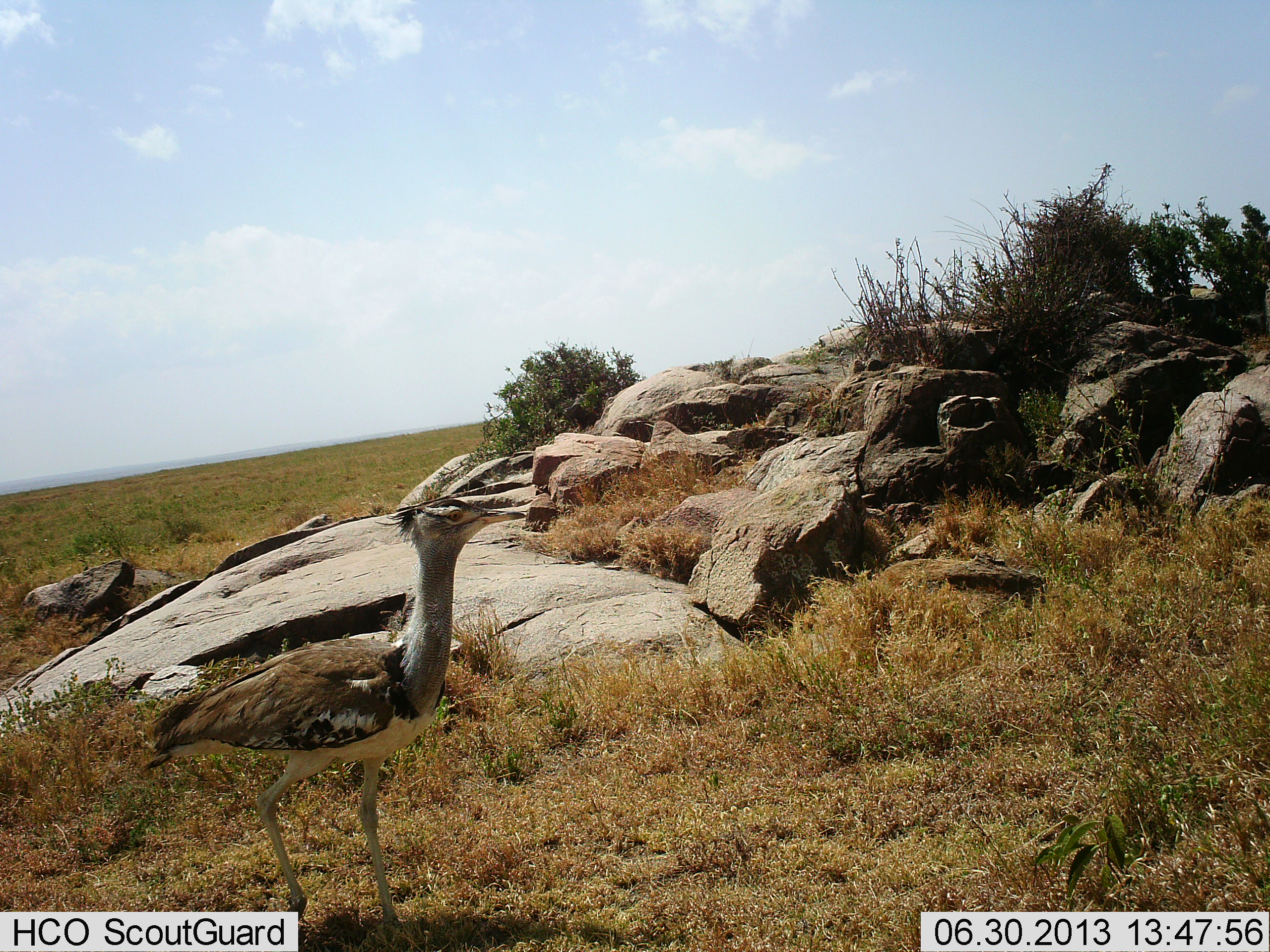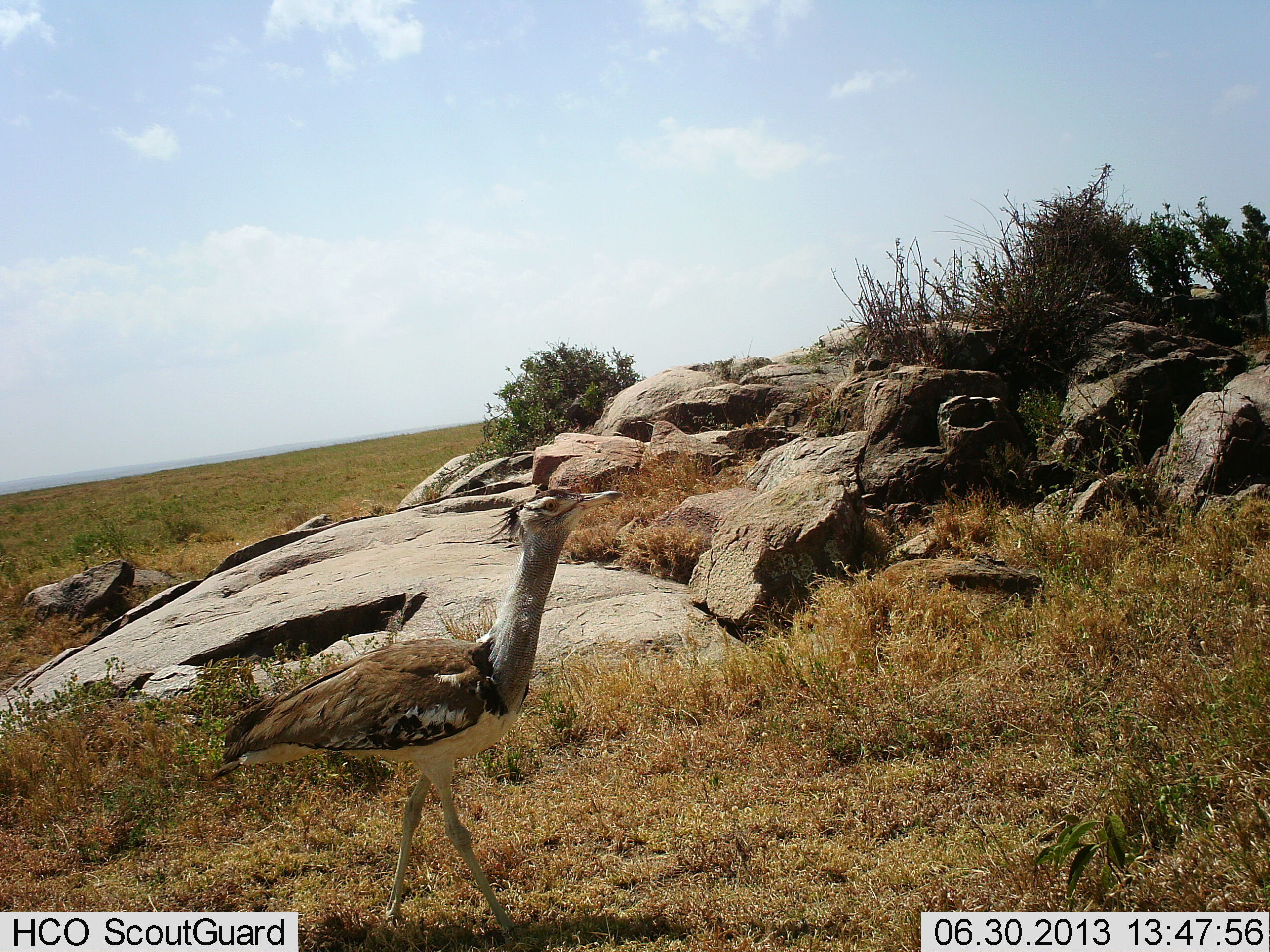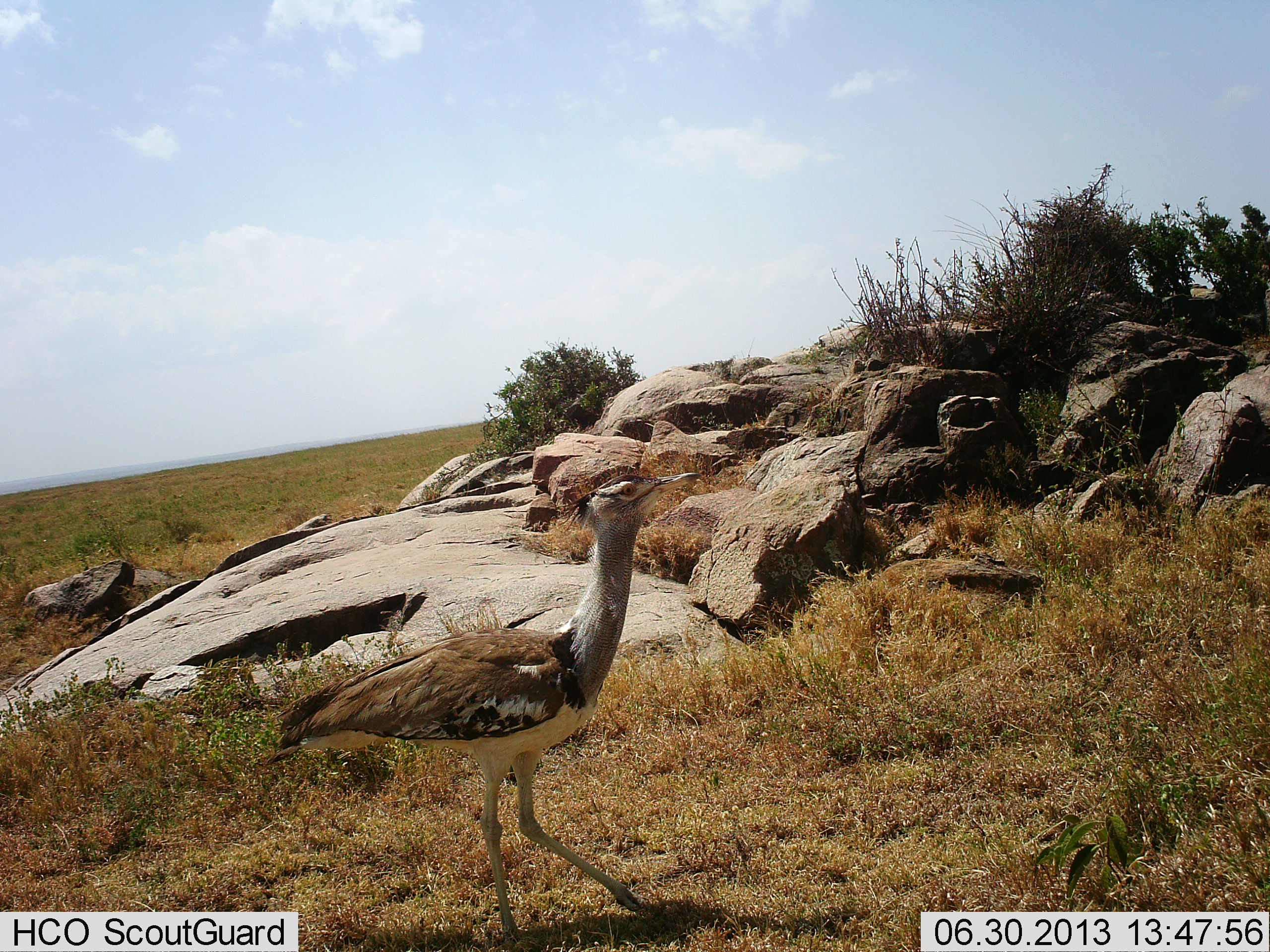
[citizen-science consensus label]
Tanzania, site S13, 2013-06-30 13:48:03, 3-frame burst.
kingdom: Animalia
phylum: Chordata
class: Aves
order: Otidiformes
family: Otididae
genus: Ardeotis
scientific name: Ardeotis kori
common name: kori bustard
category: koribustard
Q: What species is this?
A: Koribustard (kori bustard) (Ardeotis kori).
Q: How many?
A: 1.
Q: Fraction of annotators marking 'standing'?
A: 11%.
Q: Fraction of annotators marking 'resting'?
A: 0%.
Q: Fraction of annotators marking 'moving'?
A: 89%.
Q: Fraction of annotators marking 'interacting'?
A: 0%.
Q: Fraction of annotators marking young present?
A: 0%.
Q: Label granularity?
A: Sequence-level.